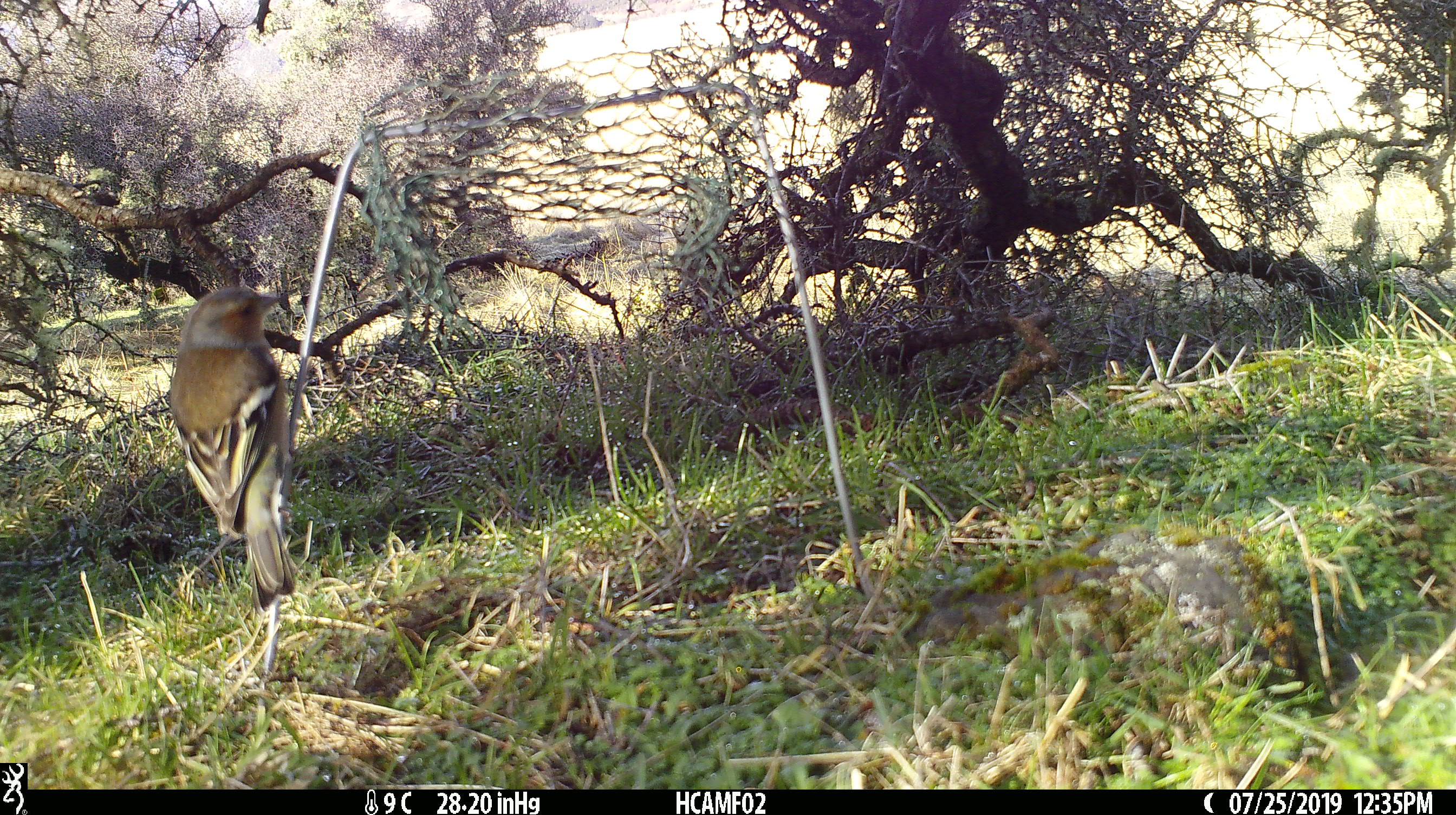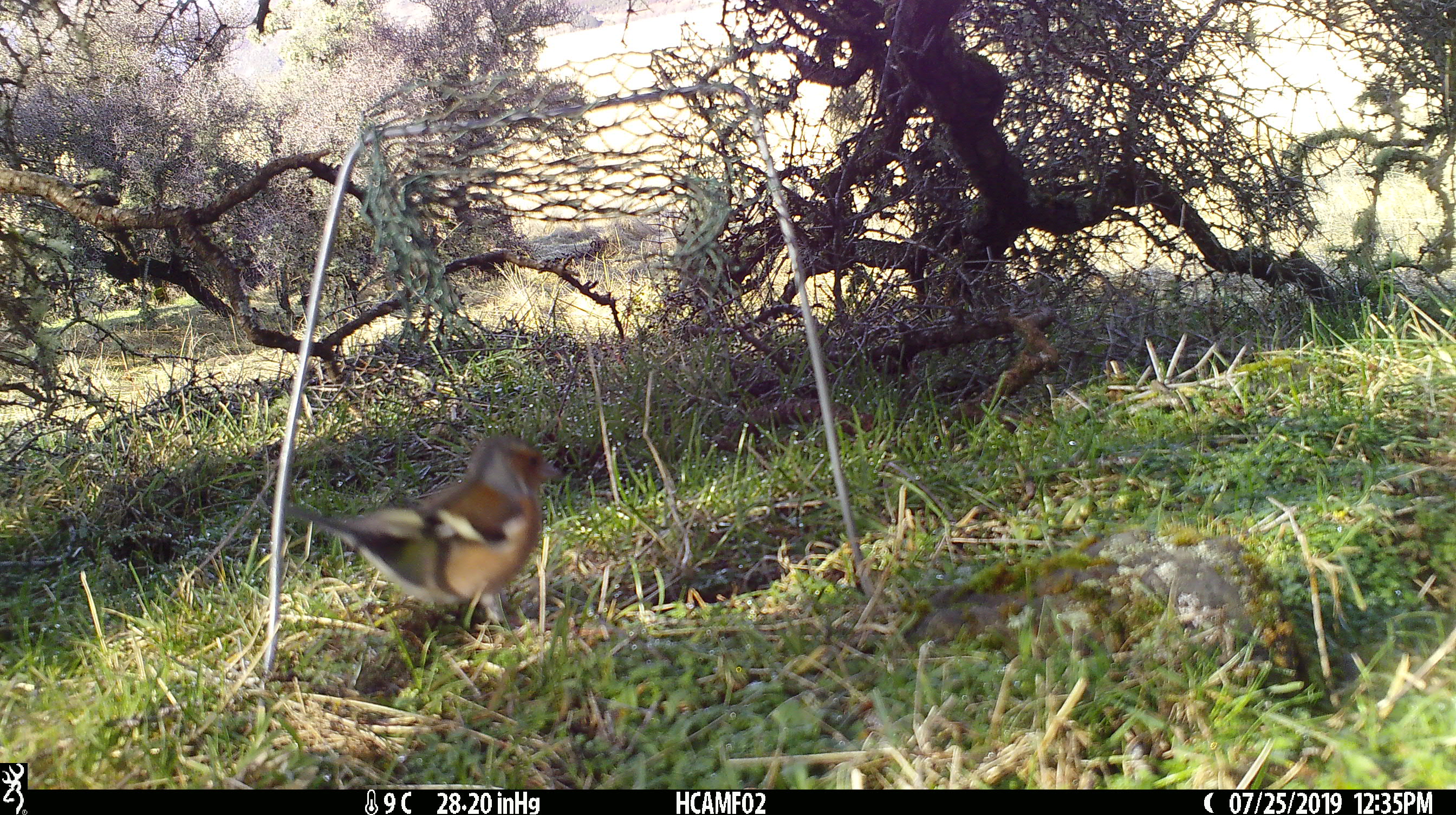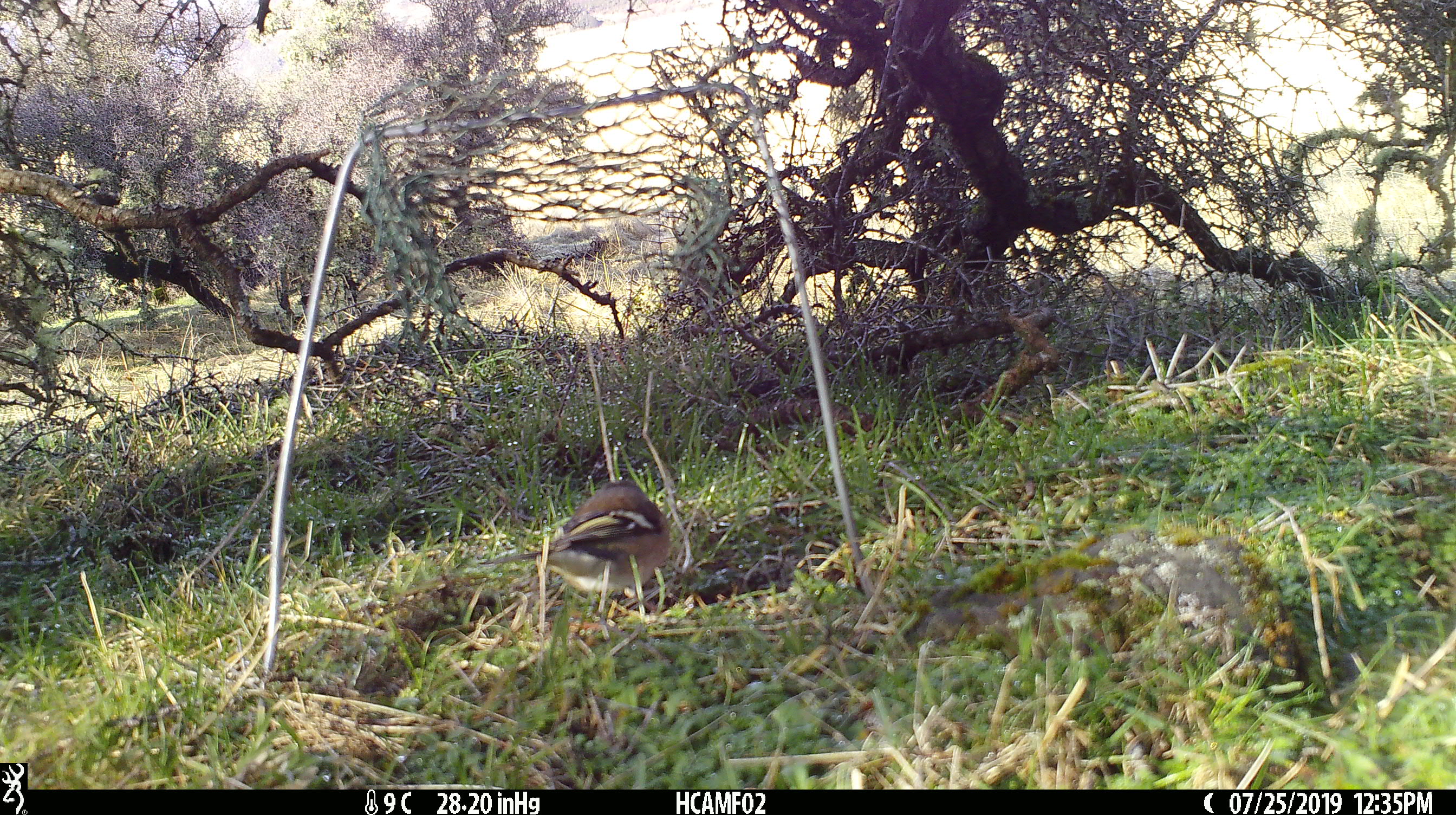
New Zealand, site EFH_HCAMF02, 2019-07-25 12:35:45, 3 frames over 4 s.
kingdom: Animalia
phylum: Chordata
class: Aves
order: Passeriformes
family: Fringillidae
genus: Fringilla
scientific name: Fringilla coelebs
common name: common chaffinch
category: chaffinch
Chaffinch (common chaffinch) (Fringilla coelebs).